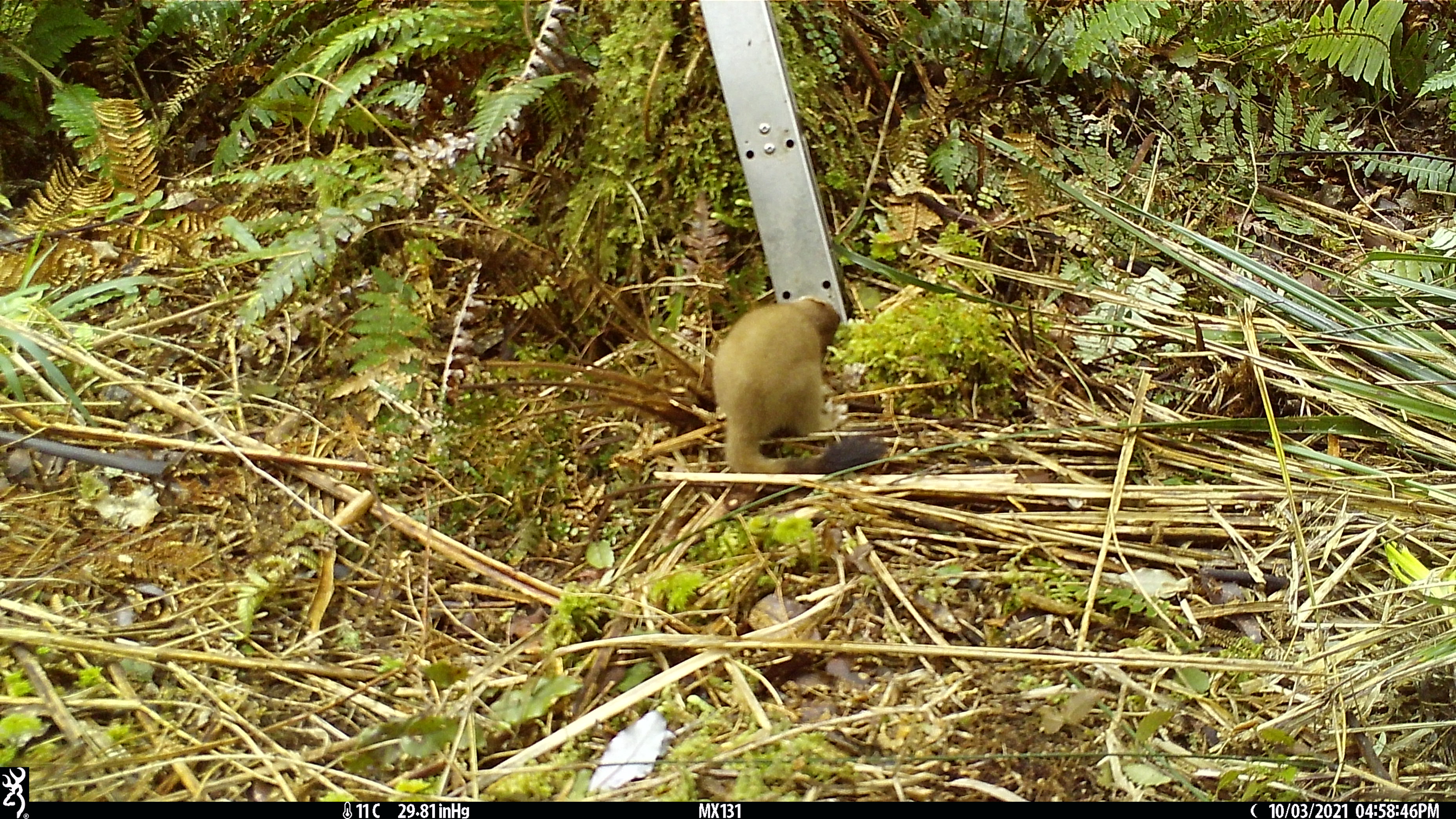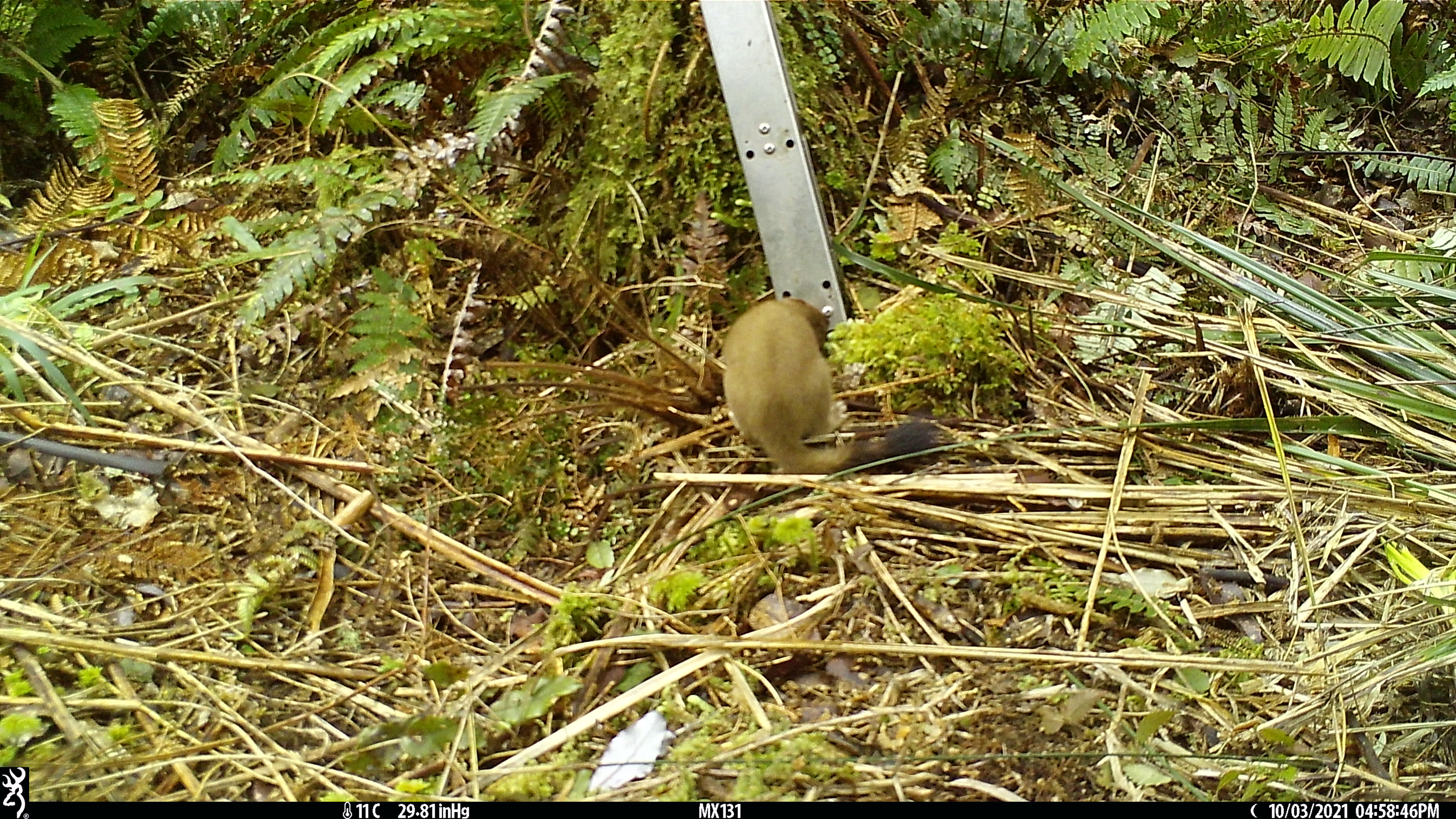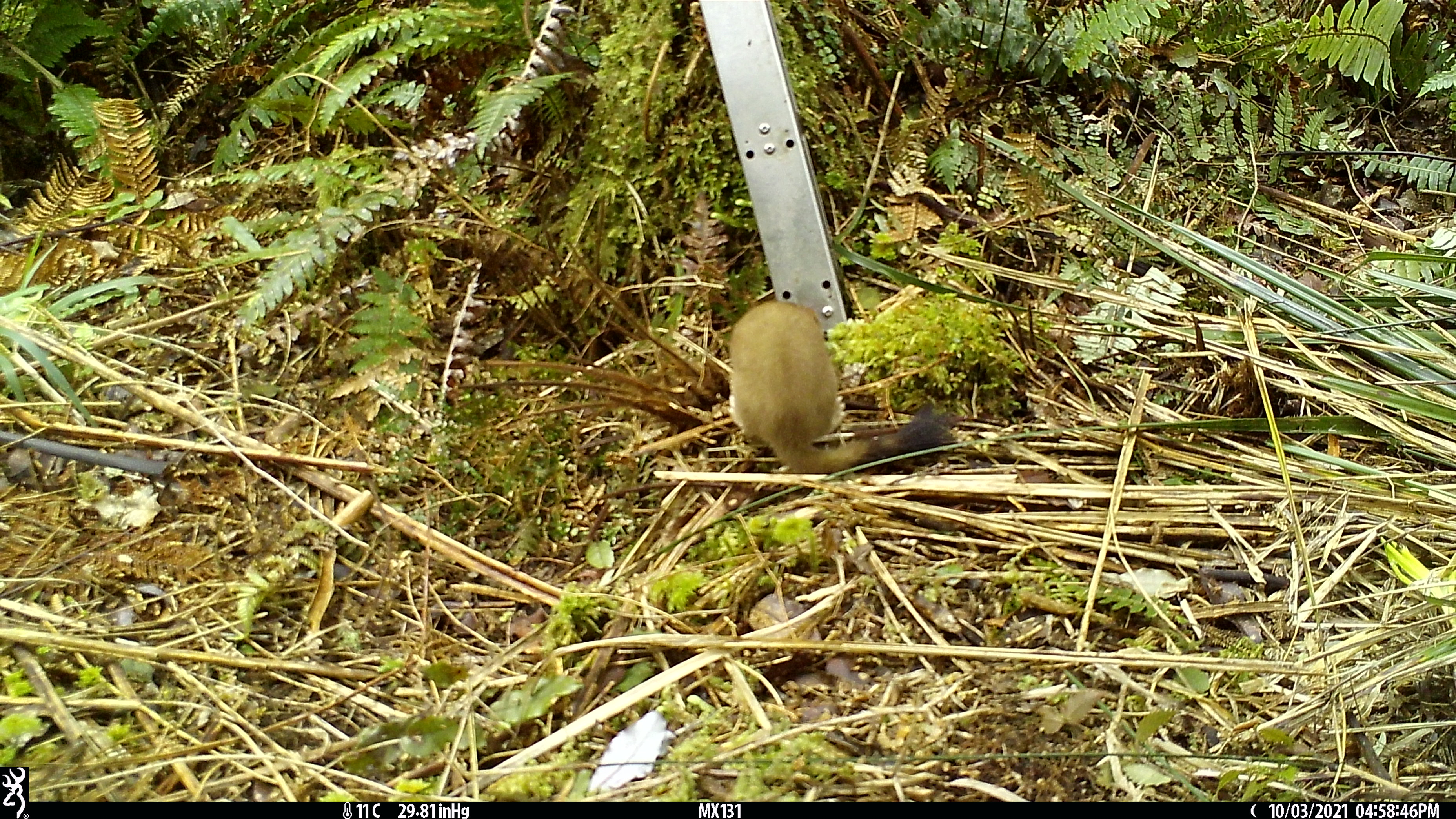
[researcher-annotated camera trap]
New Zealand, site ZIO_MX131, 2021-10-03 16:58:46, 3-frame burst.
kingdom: Animalia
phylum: Chordata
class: Mammalia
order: Carnivora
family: Mustelidae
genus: Mustela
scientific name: Mustela erminea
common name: stoat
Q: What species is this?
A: Stoat (Mustela erminea).